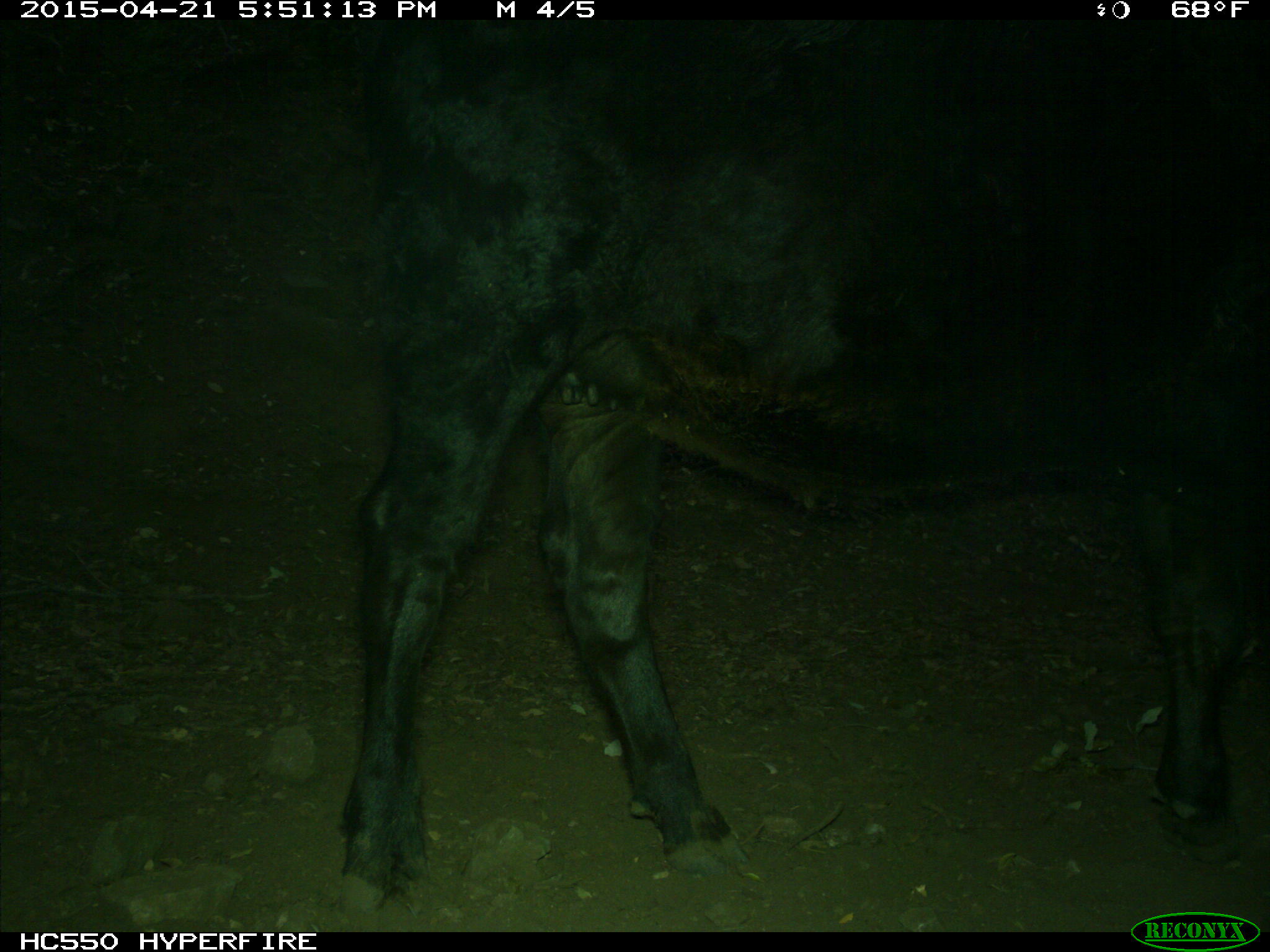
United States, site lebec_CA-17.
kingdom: Animalia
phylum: Chordata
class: Mammalia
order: Artiodactyla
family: Bovidae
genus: Bos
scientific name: Bos taurus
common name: domestic cow